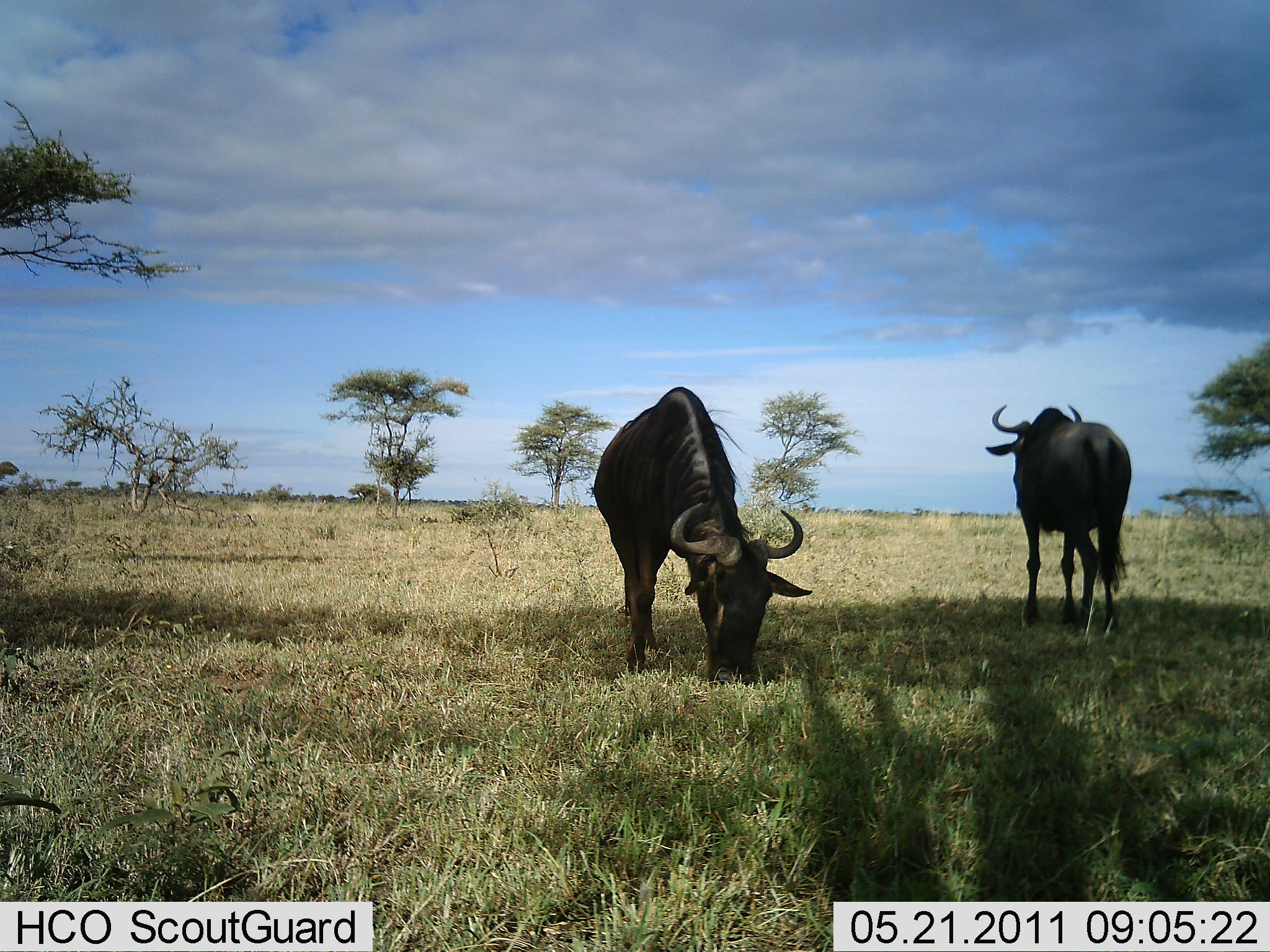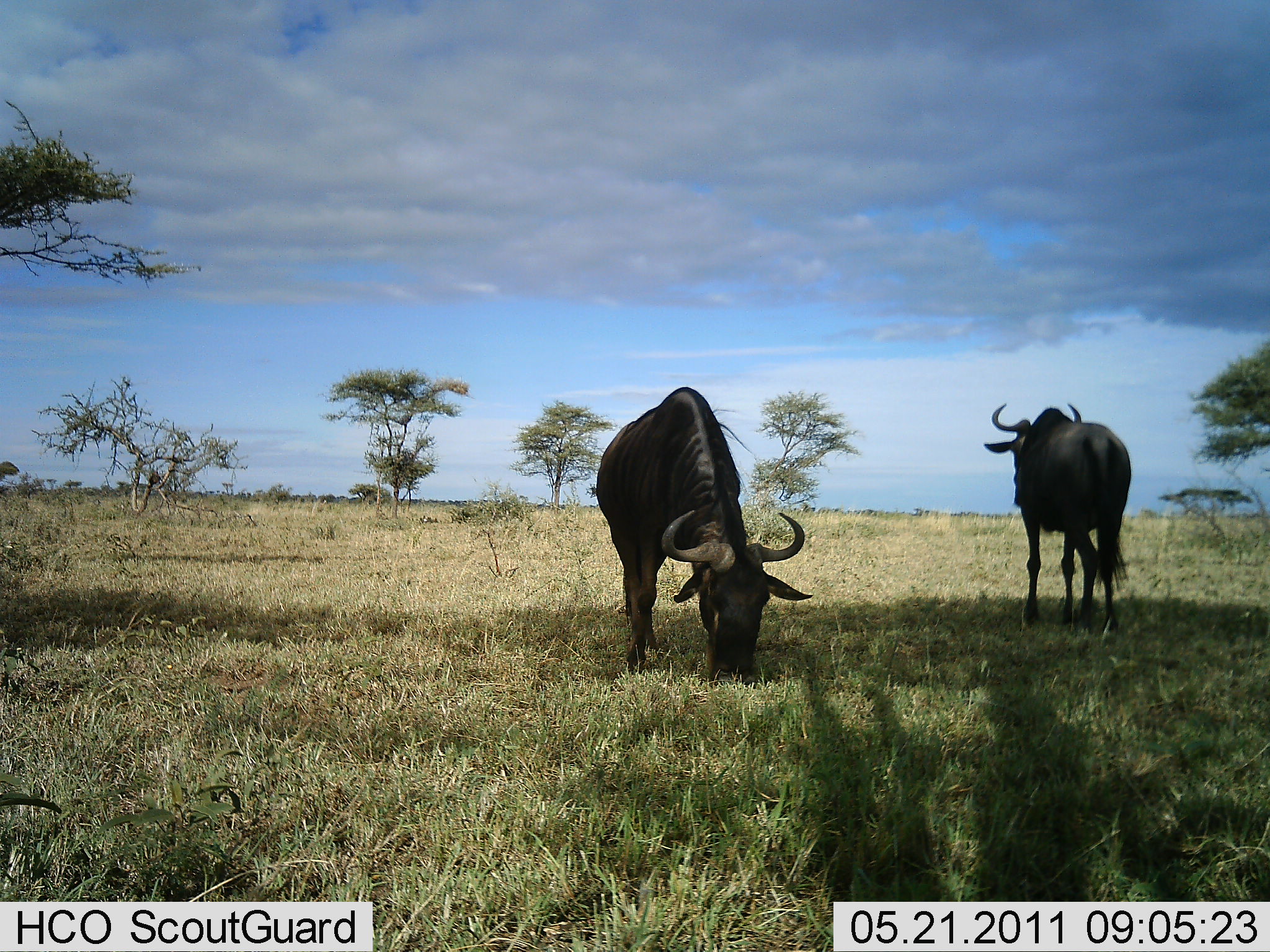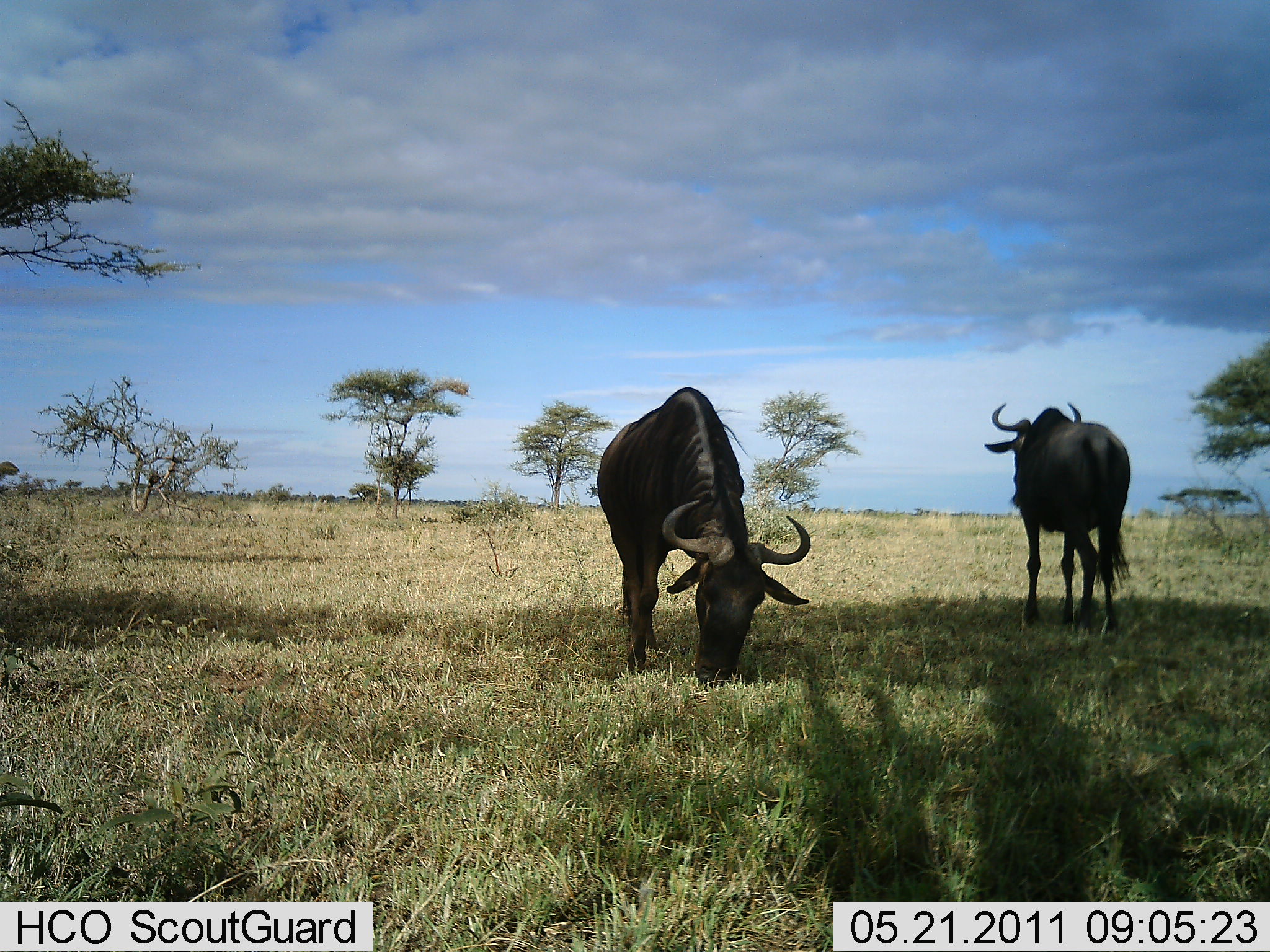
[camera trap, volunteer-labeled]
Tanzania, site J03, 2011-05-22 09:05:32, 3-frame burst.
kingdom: Animalia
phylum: Chordata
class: Mammalia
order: Artiodactyla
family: Bovidae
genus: Connochaetes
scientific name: Connochaetes taurinus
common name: blue wildebeest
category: wildebeest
Wildebeest (blue wildebeest) (Connochaetes taurinus), count 2. Behavior (volunteer vote fractions): standing 64%, resting 0%, moving 9%, interacting 0%. Young present (vote fraction): 0%. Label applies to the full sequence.